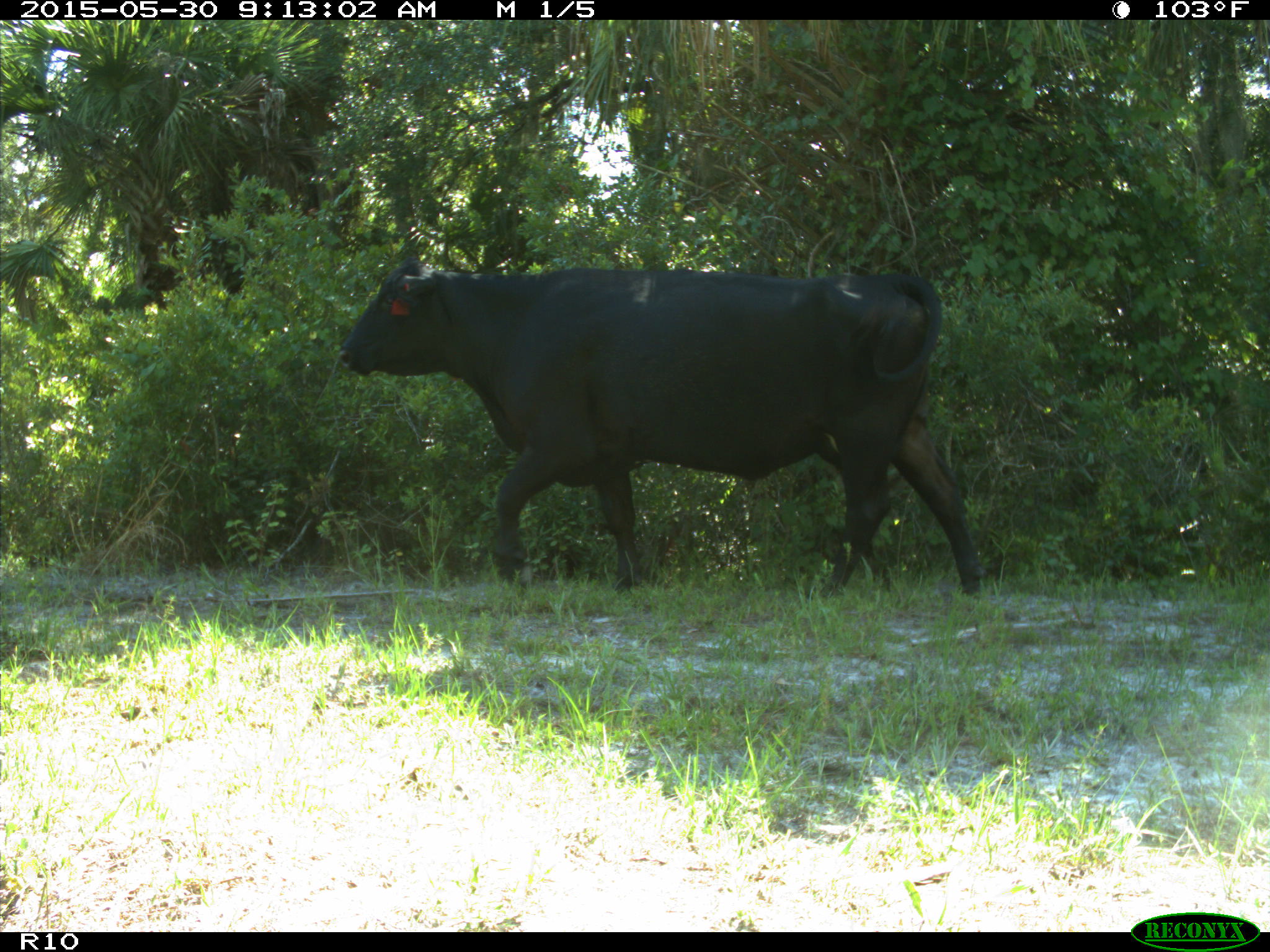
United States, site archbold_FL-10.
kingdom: Animalia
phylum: Chordata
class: Mammalia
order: Artiodactyla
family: Bovidae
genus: Bos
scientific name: Bos taurus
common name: domestic cow